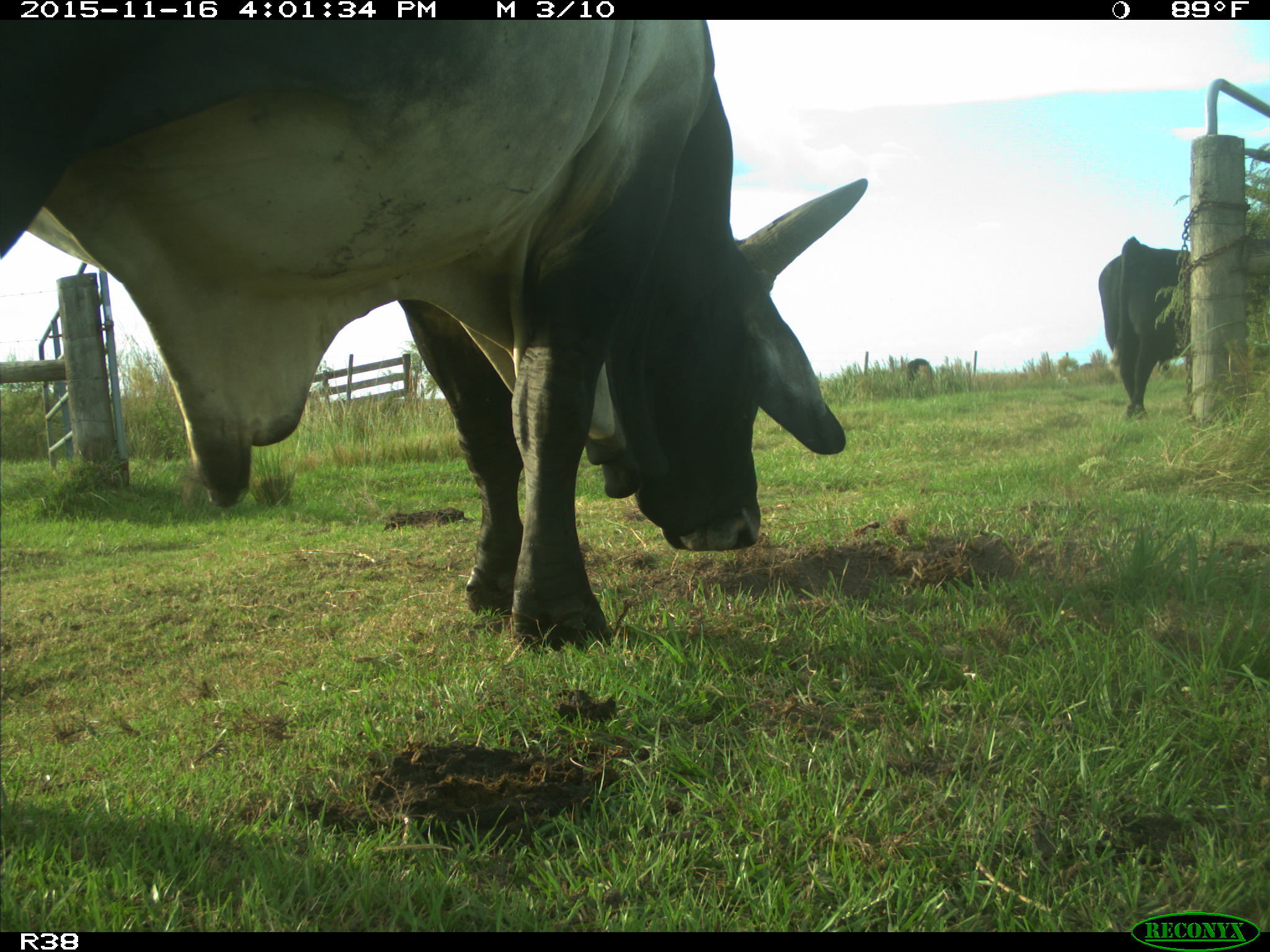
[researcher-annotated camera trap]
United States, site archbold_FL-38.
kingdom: Animalia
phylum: Chordata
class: Mammalia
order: Artiodactyla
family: Bovidae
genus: Bos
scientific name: Bos taurus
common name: domestic cow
Bos taurus (domestic cow).